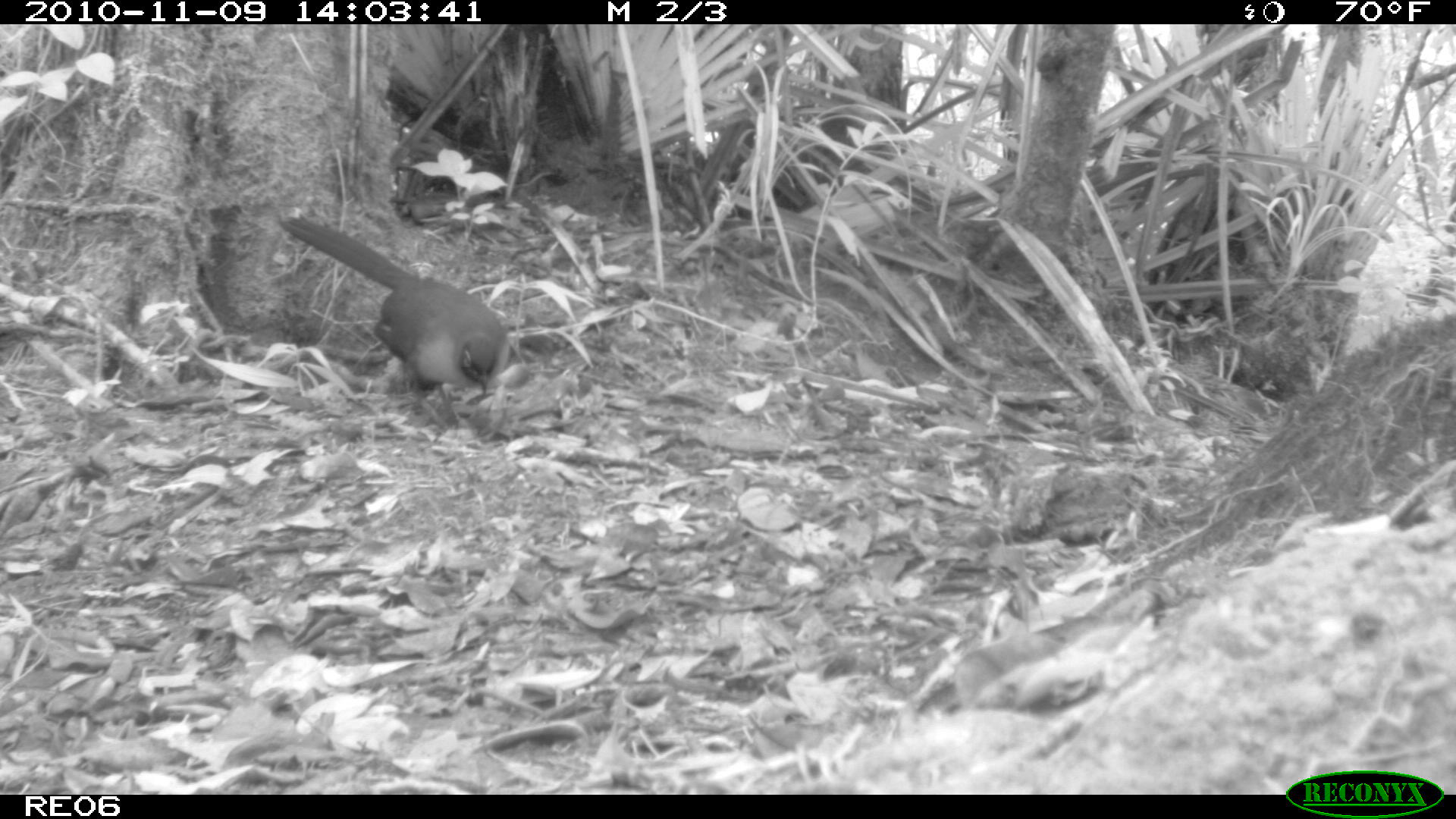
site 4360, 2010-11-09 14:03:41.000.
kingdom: Animalia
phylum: Chordata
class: Aves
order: Cuculiformes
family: Cuculidae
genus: Coua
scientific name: Coua serriana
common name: red-breasted coua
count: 1